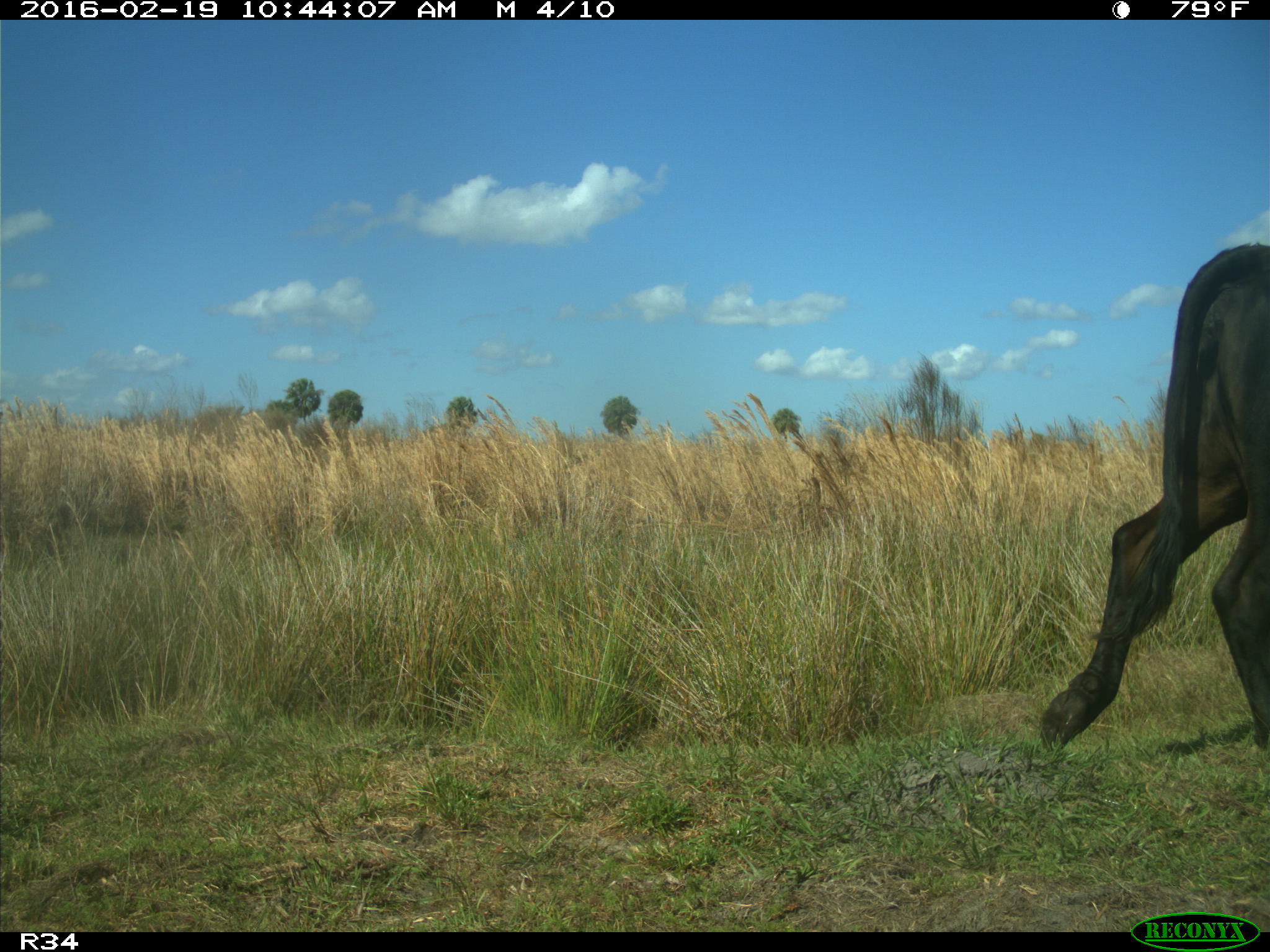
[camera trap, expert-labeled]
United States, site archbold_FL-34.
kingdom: Animalia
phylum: Chordata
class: Mammalia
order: Artiodactyla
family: Bovidae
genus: Bos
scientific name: Bos taurus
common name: domestic cow